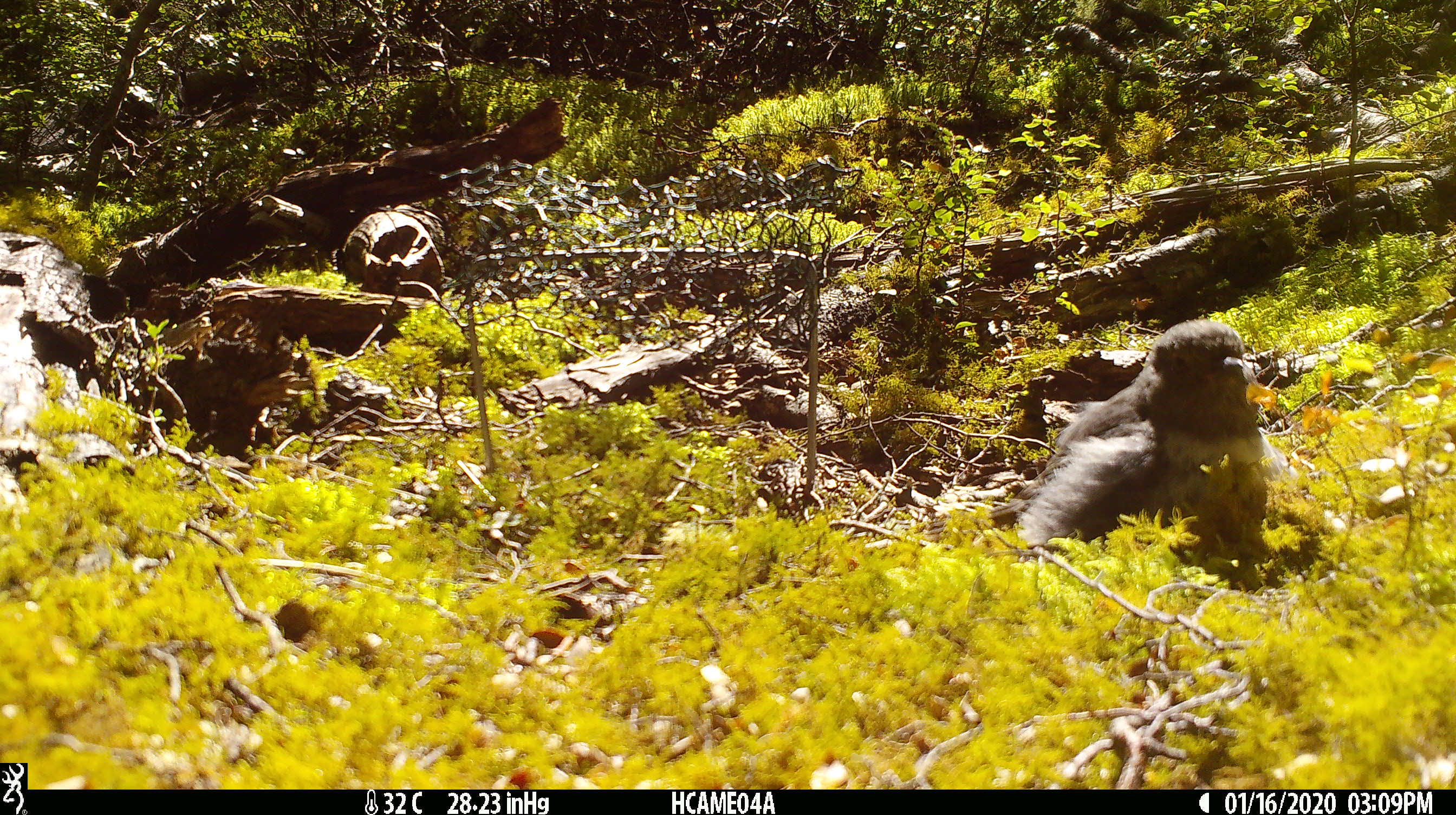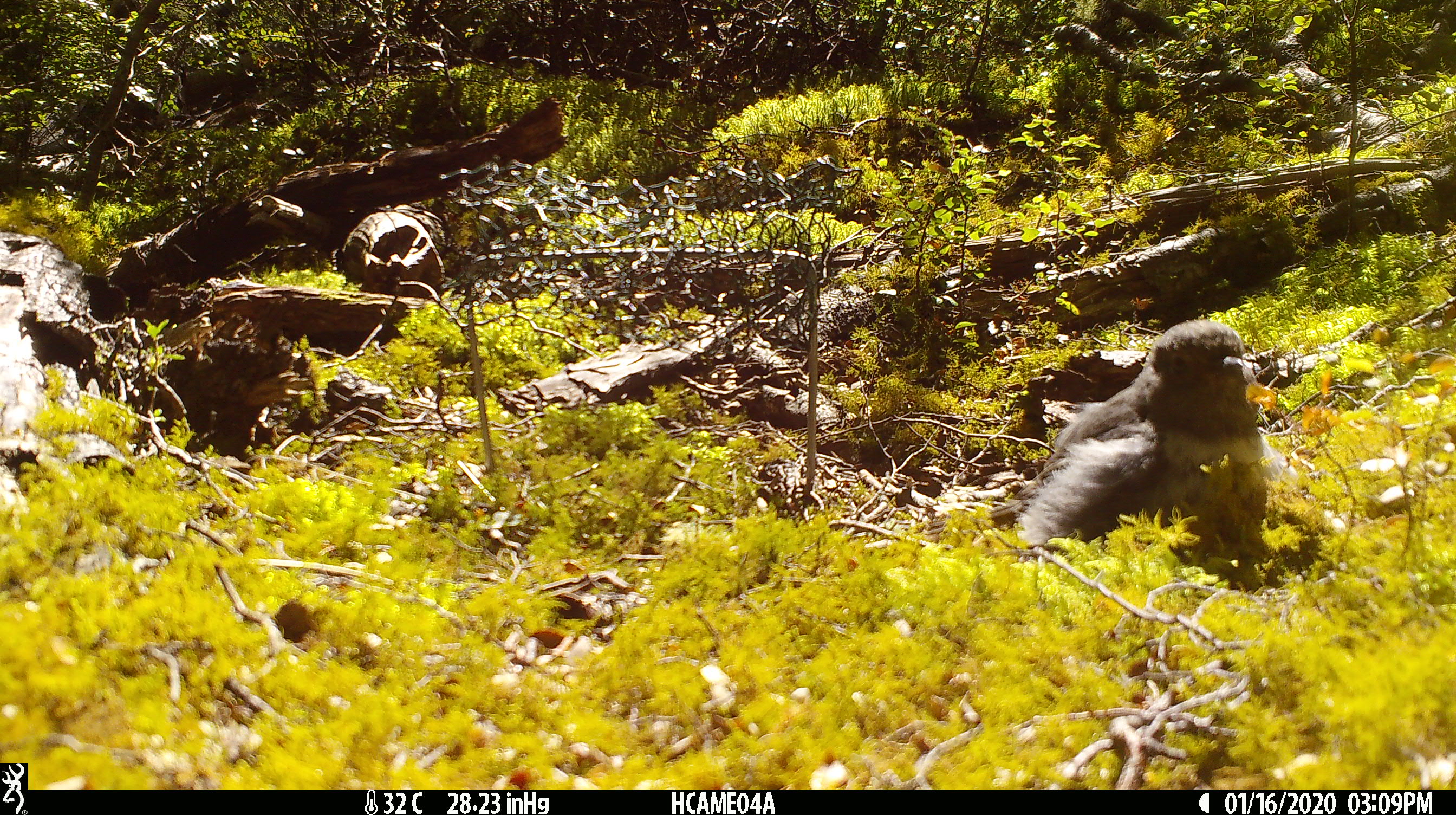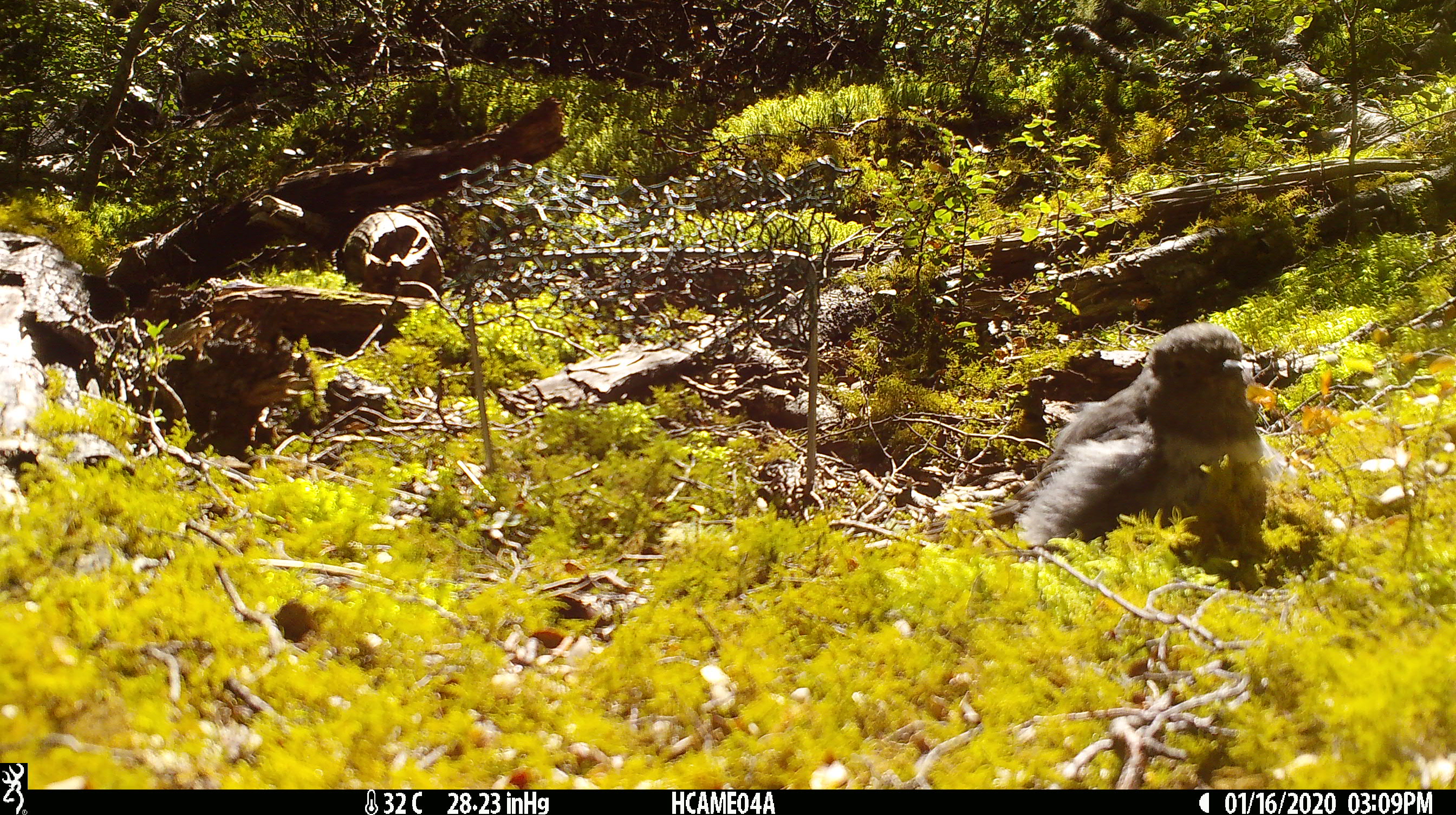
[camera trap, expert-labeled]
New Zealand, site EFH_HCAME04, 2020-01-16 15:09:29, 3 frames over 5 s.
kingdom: Animalia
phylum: Chordata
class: Aves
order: Passeriformes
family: Petroicidae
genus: Petroica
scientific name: Petroica australis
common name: new zealand robin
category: robin